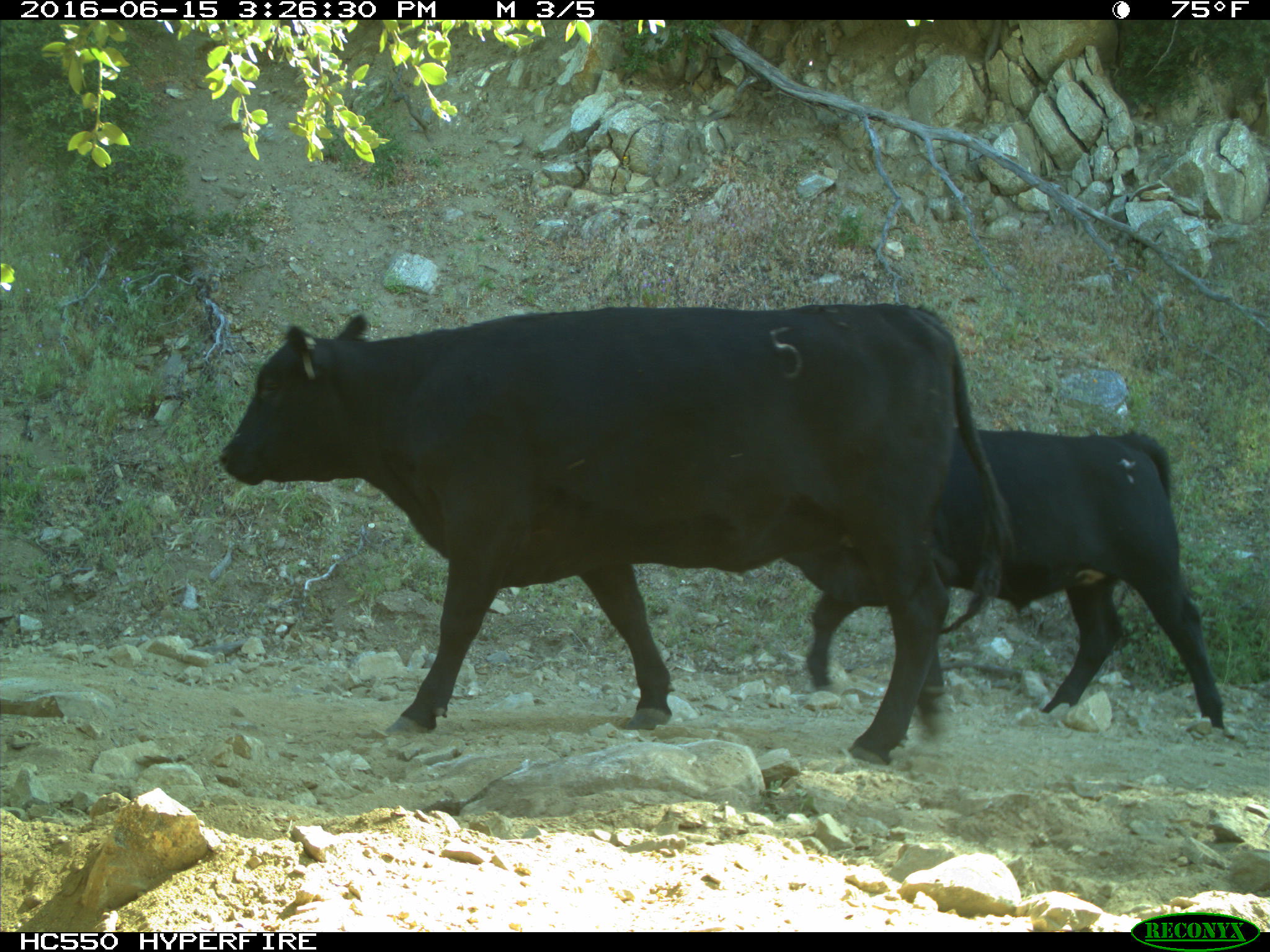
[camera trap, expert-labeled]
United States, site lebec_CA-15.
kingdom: Animalia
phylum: Chordata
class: Mammalia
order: Artiodactyla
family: Bovidae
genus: Bos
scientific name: Bos taurus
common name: domestic cow